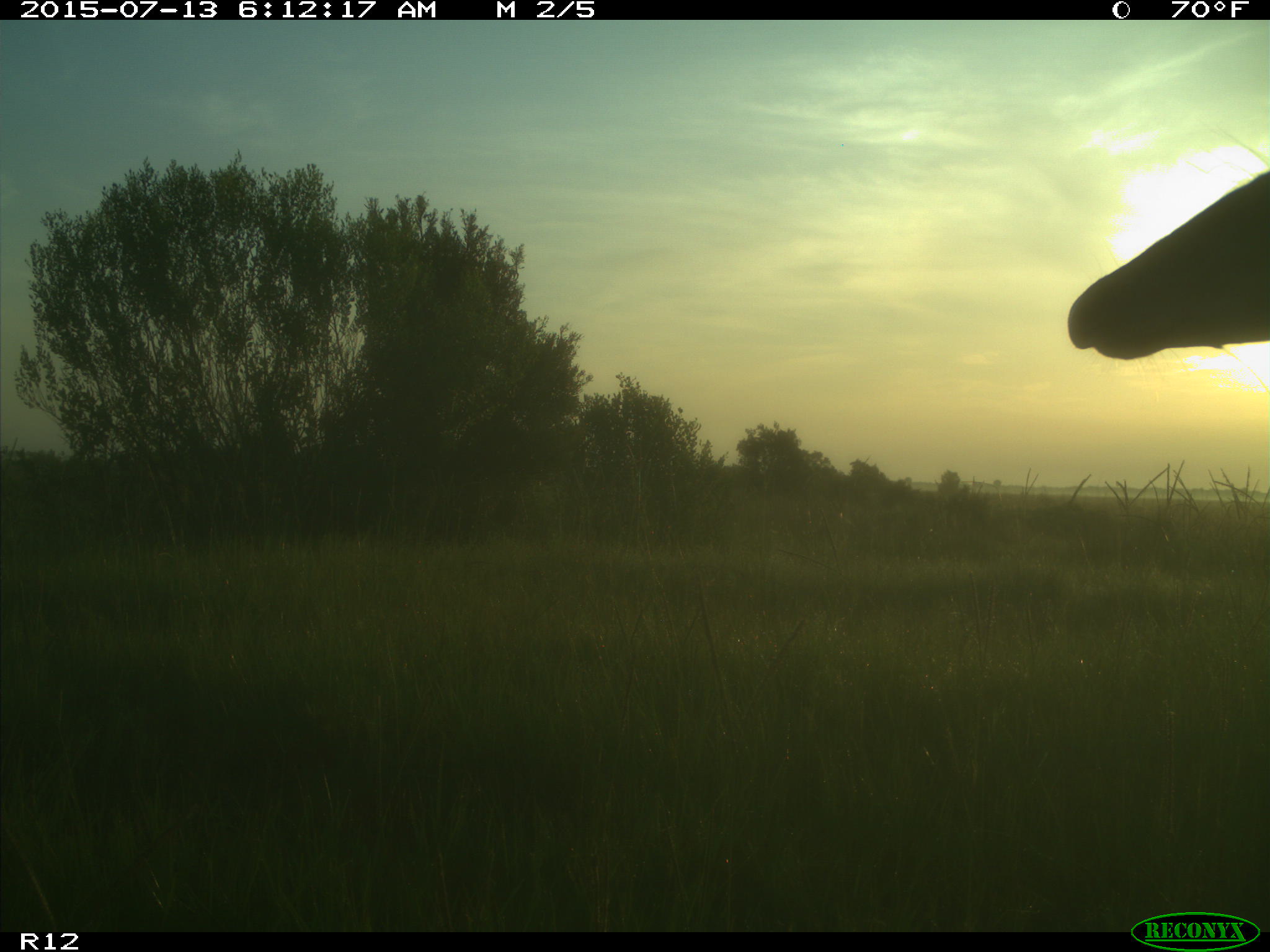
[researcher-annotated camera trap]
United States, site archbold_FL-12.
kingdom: Animalia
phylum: Chordata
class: Mammalia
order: Artiodactyla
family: Cervidae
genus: Odocoileus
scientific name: Odocoileus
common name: deer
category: unidentified deer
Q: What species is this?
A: Unidentified deer (deer) (Odocoileus).